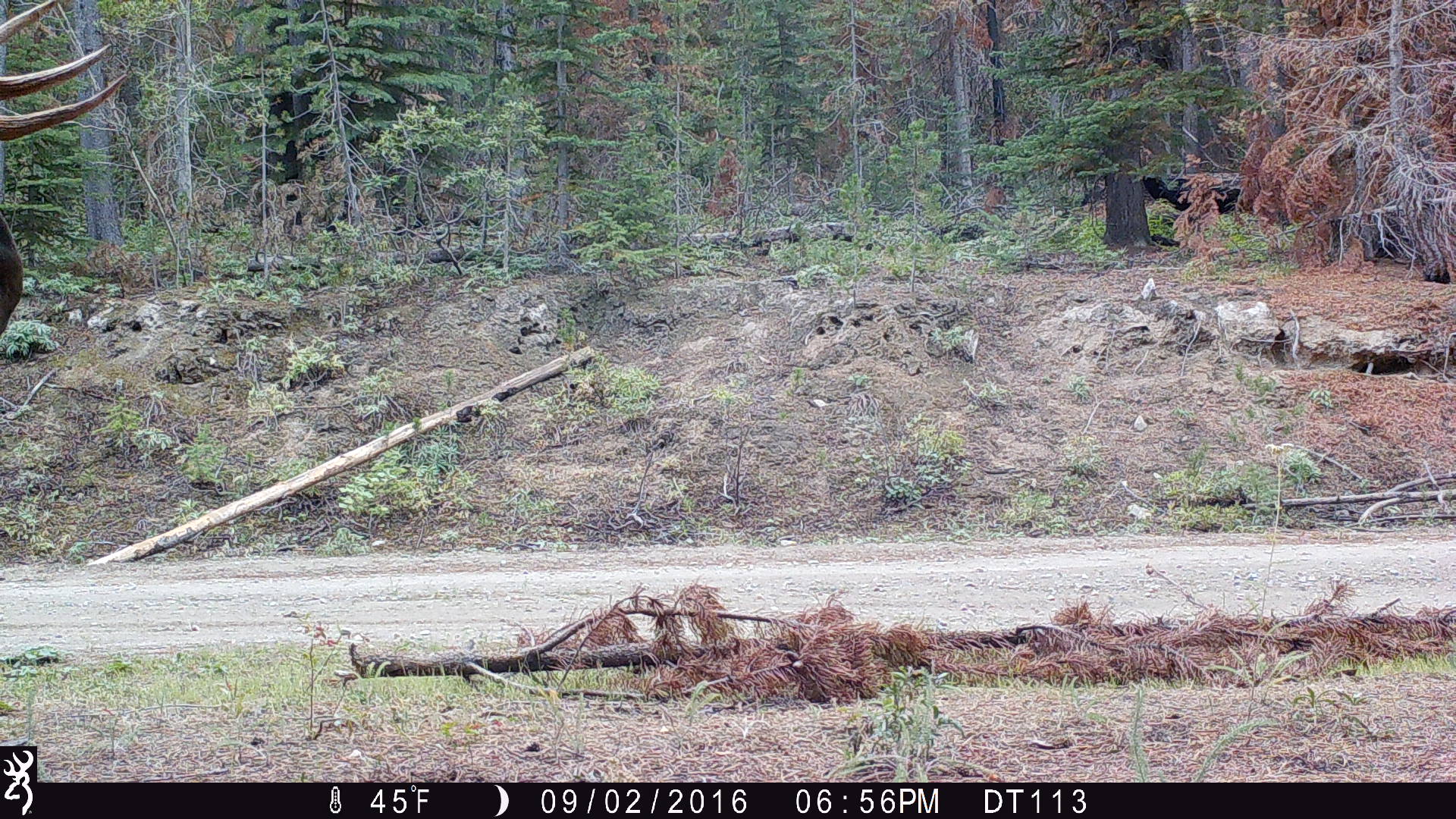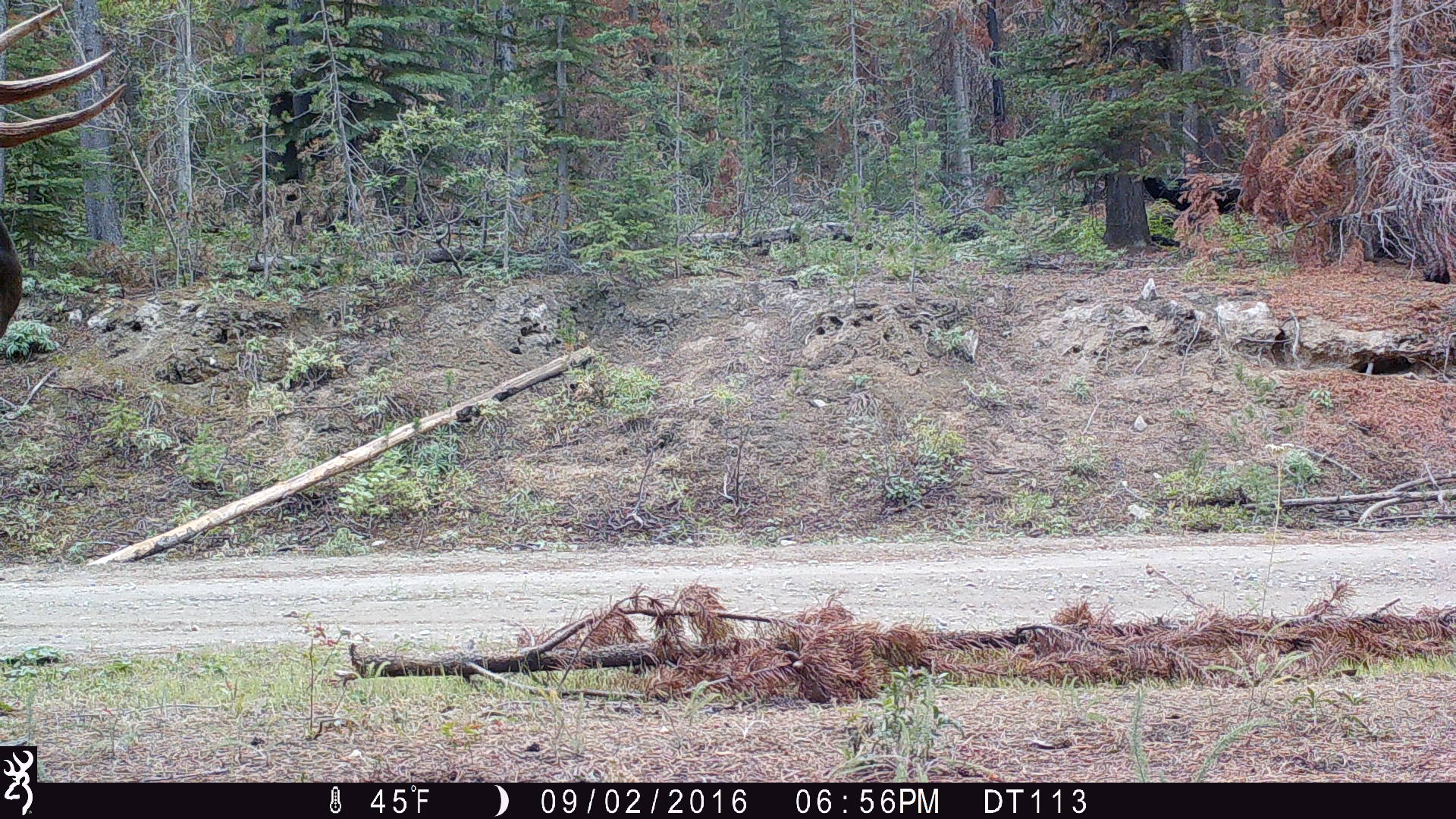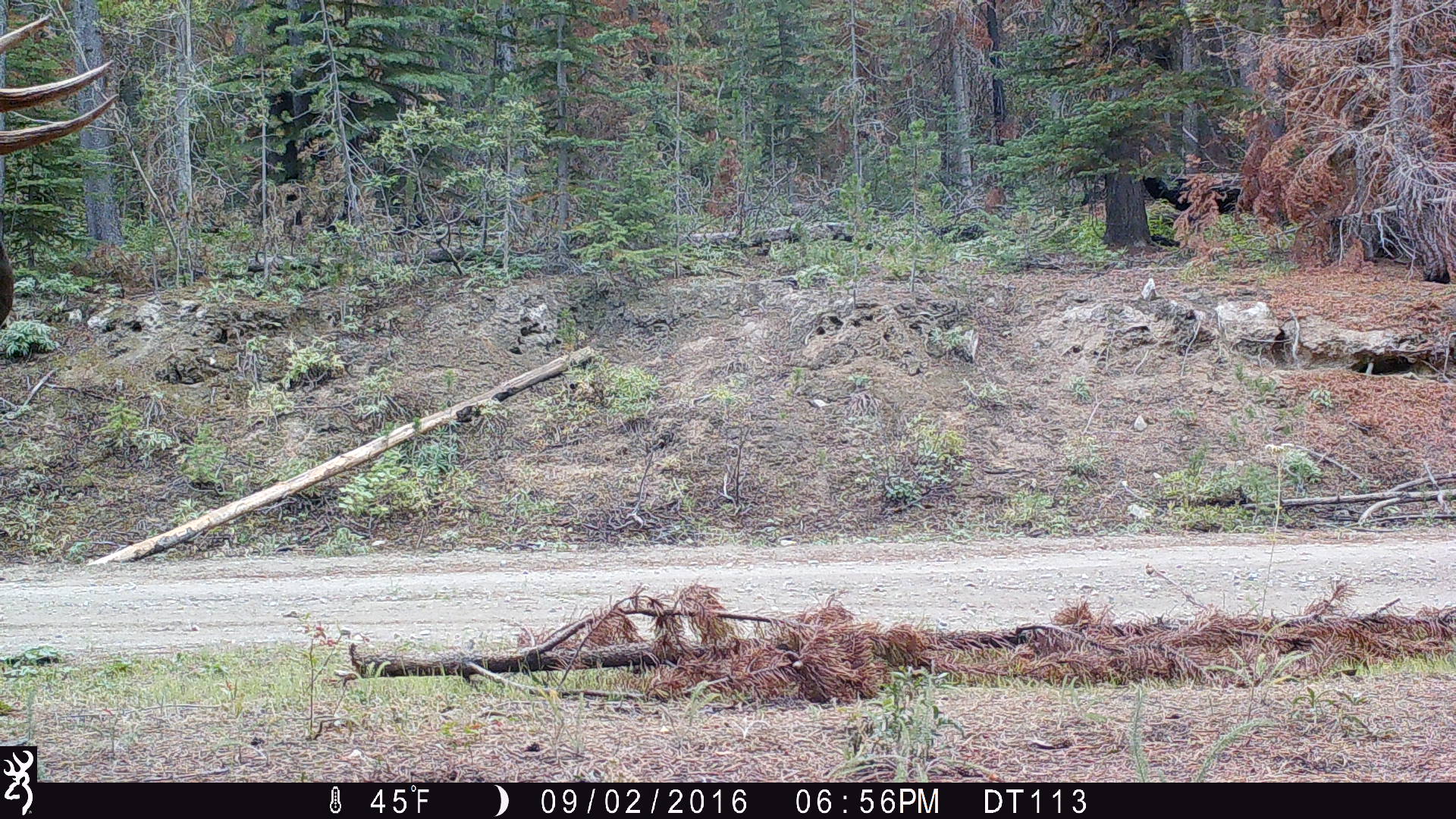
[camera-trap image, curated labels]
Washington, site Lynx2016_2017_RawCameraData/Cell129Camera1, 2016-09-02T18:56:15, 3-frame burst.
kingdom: Animalia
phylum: Chordata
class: Mammalia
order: Artiodactyla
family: Cervidae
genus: Alces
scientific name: Alces alces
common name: moose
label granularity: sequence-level